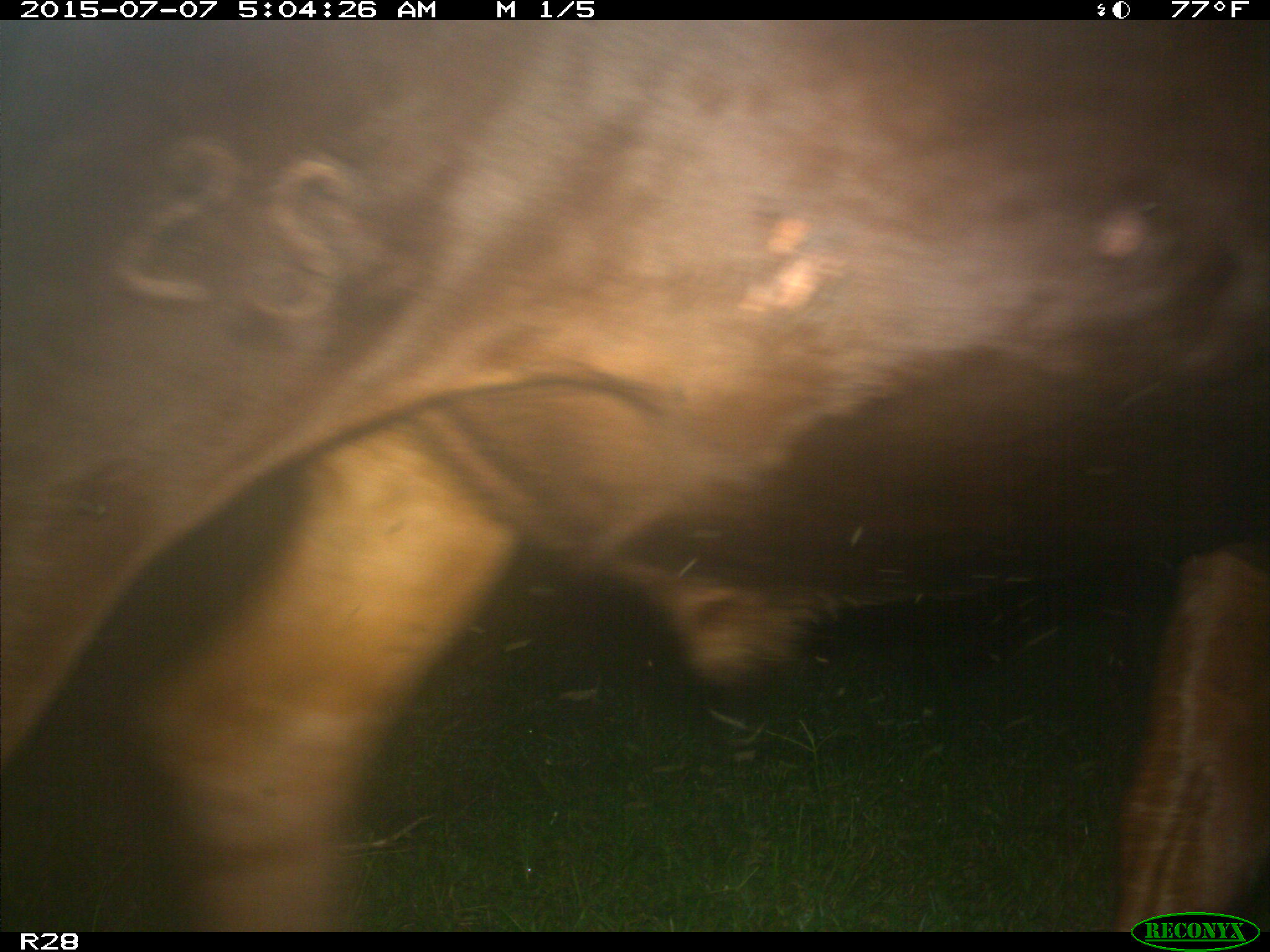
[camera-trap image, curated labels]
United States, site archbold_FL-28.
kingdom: Animalia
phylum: Chordata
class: Mammalia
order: Artiodactyla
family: Bovidae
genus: Bos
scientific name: Bos taurus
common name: domestic cow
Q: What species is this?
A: Bos taurus (domestic cow).